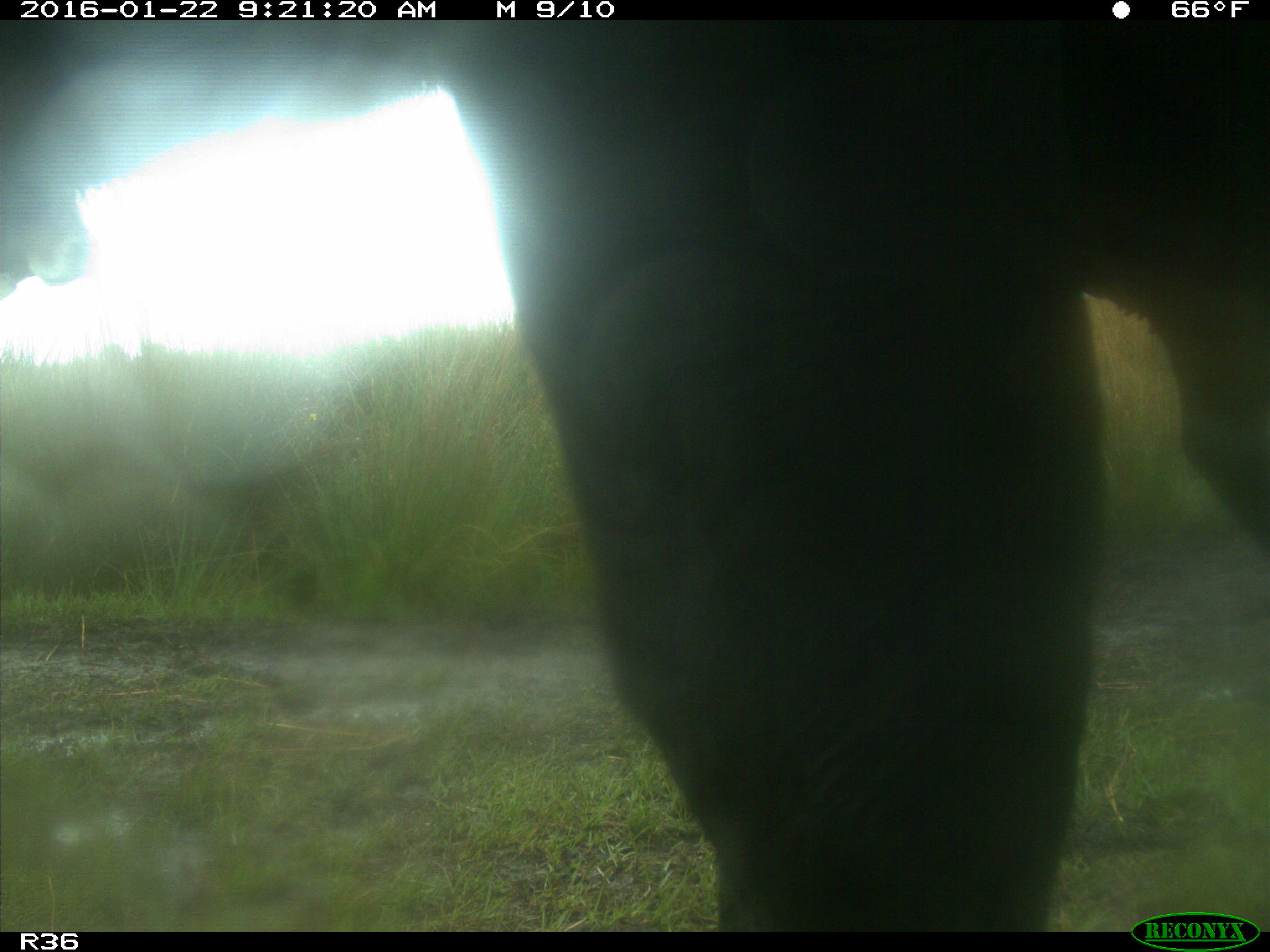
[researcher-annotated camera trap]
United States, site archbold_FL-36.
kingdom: Animalia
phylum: Chordata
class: Mammalia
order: Artiodactyla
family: Bovidae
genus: Bos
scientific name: Bos taurus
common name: domestic cow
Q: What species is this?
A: Bos taurus (domestic cow).